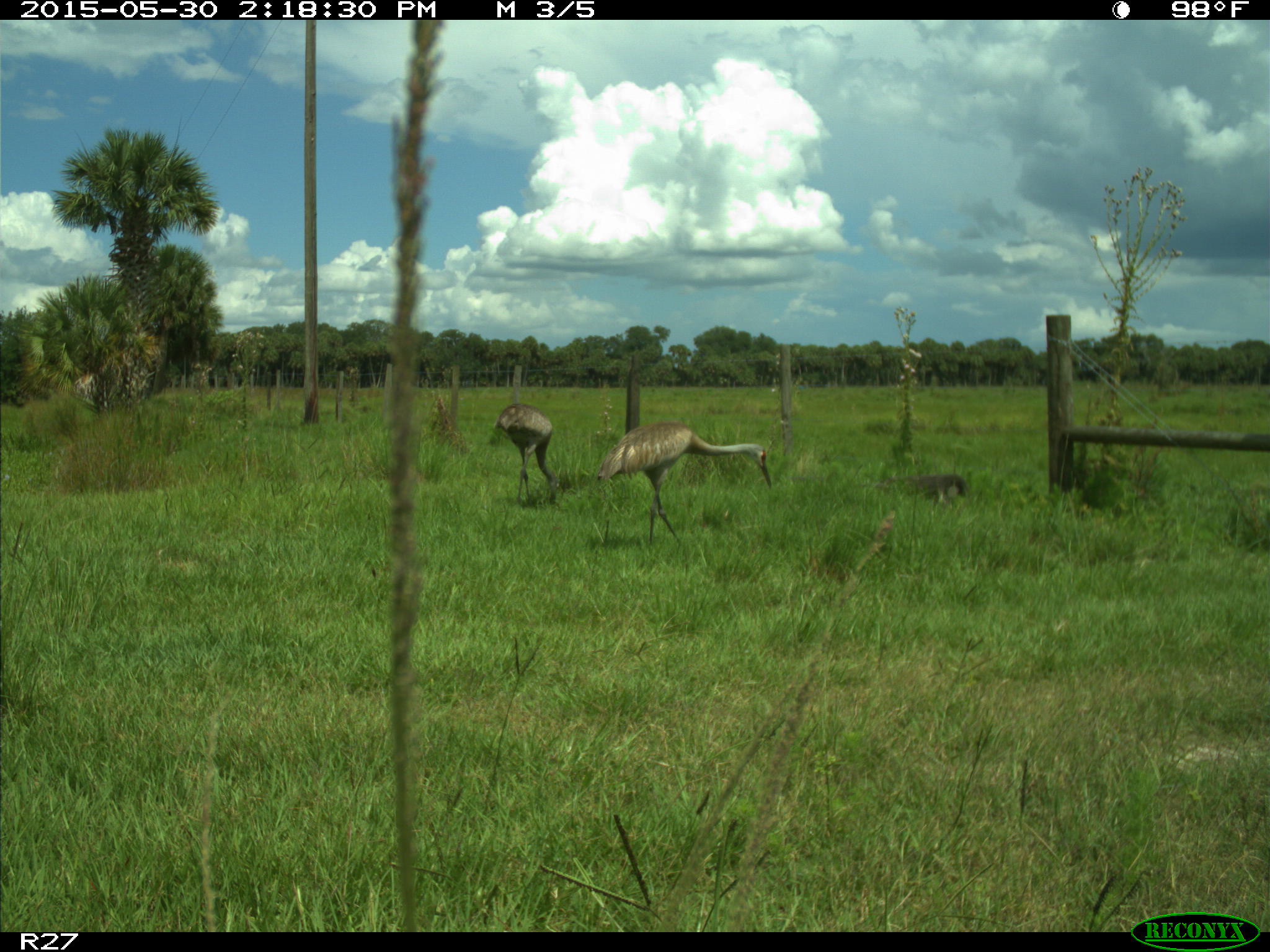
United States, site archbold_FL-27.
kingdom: Animalia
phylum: Chordata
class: Aves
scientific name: Aves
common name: birds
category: unidentified bird